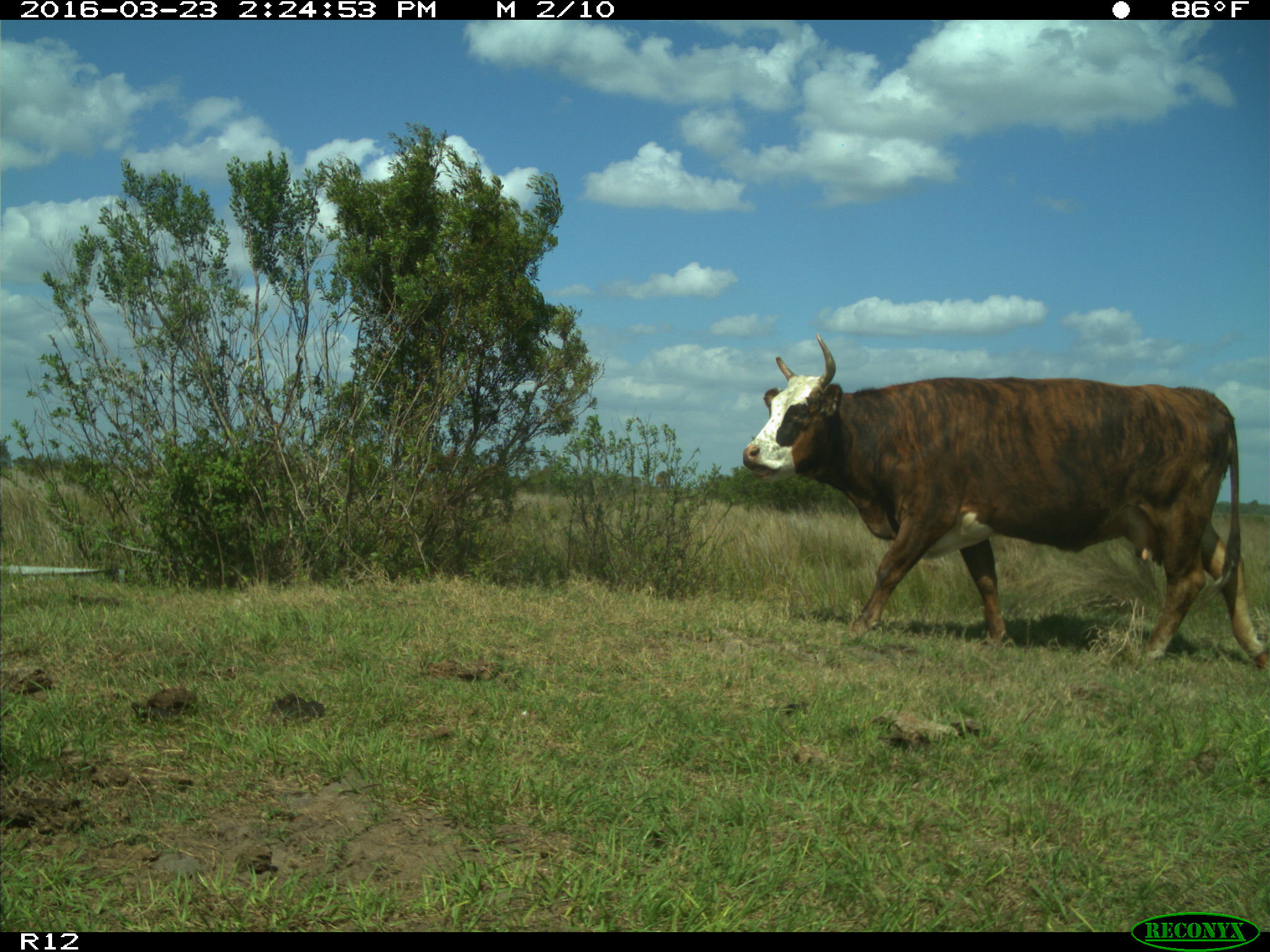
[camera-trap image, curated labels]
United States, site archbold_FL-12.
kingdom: Animalia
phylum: Chordata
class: Mammalia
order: Artiodactyla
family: Bovidae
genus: Bos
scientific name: Bos taurus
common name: domestic cow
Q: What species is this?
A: Bos taurus (domestic cow).